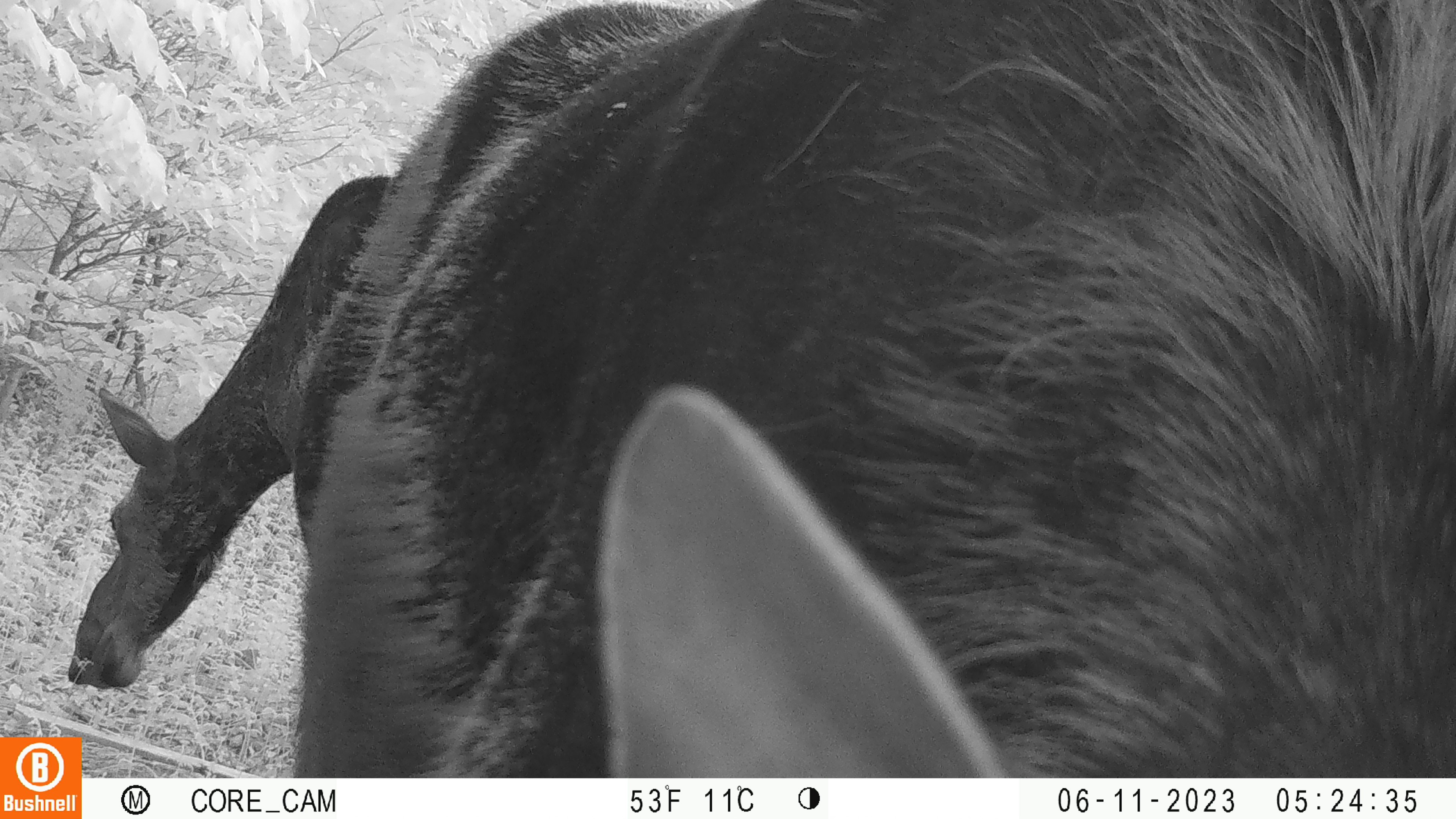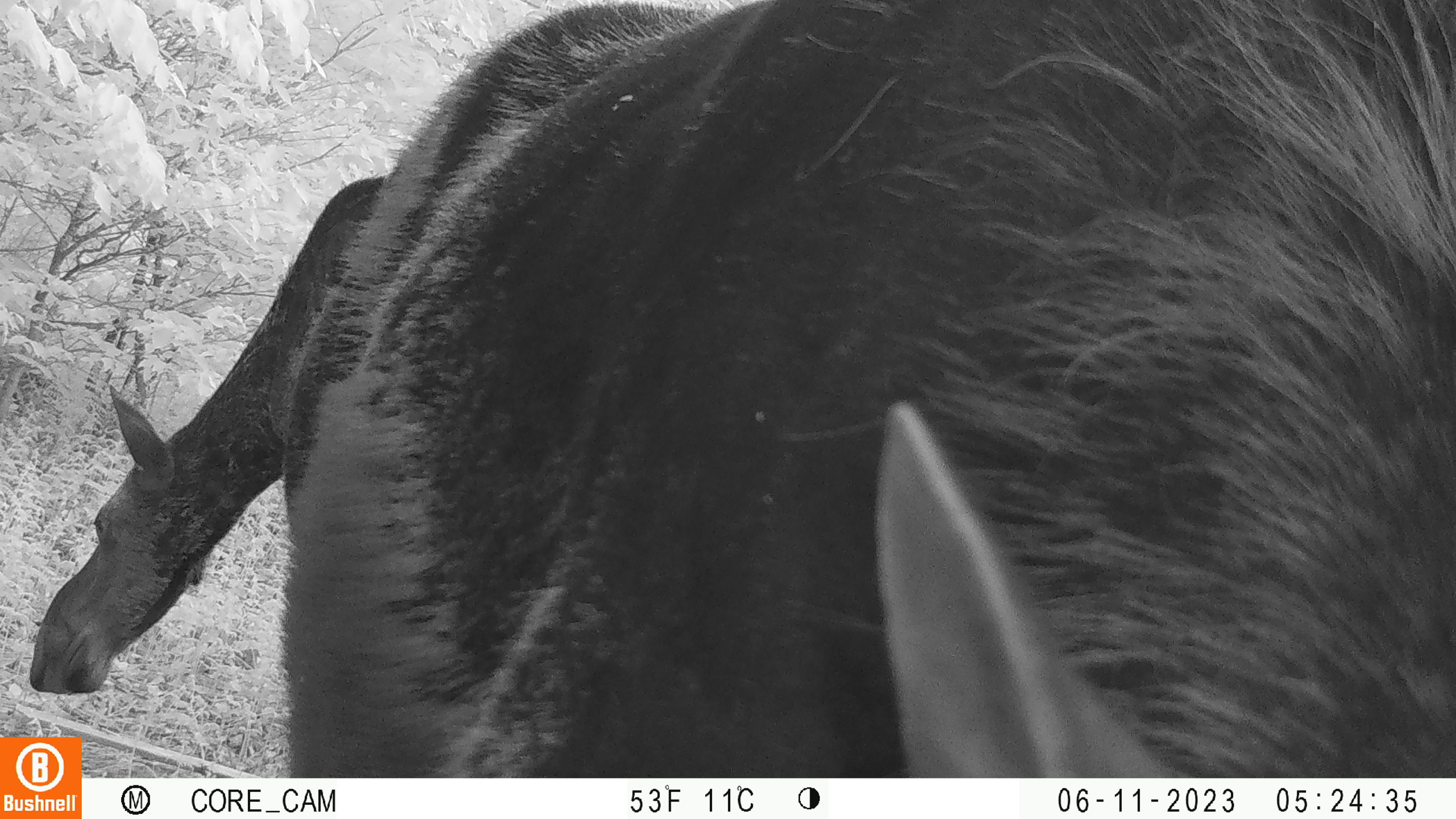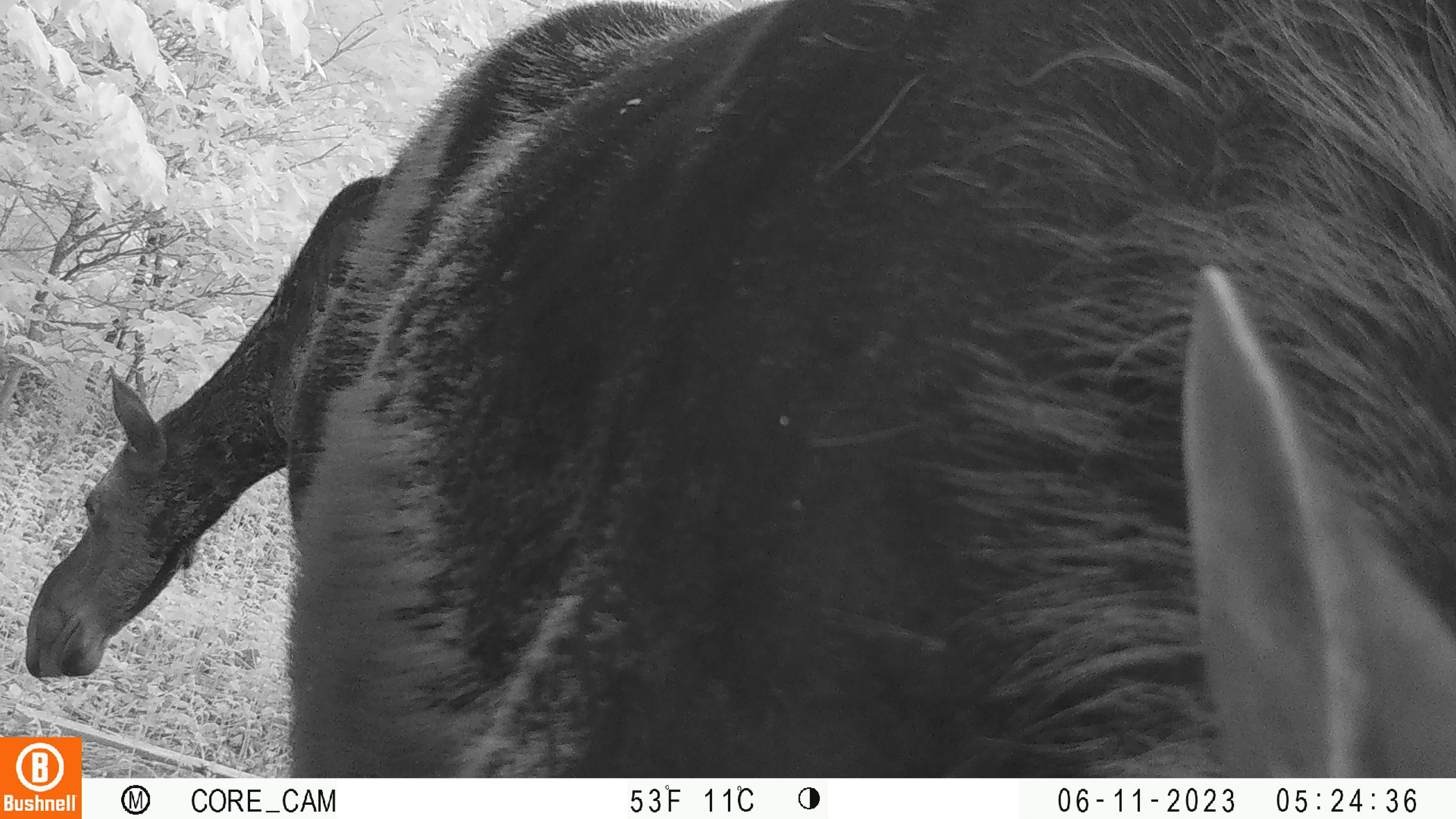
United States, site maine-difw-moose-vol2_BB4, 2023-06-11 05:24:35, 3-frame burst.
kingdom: Animalia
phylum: Chordata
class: Mammalia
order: Artiodactyla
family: Cervidae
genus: Alces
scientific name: Alces alces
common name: moose